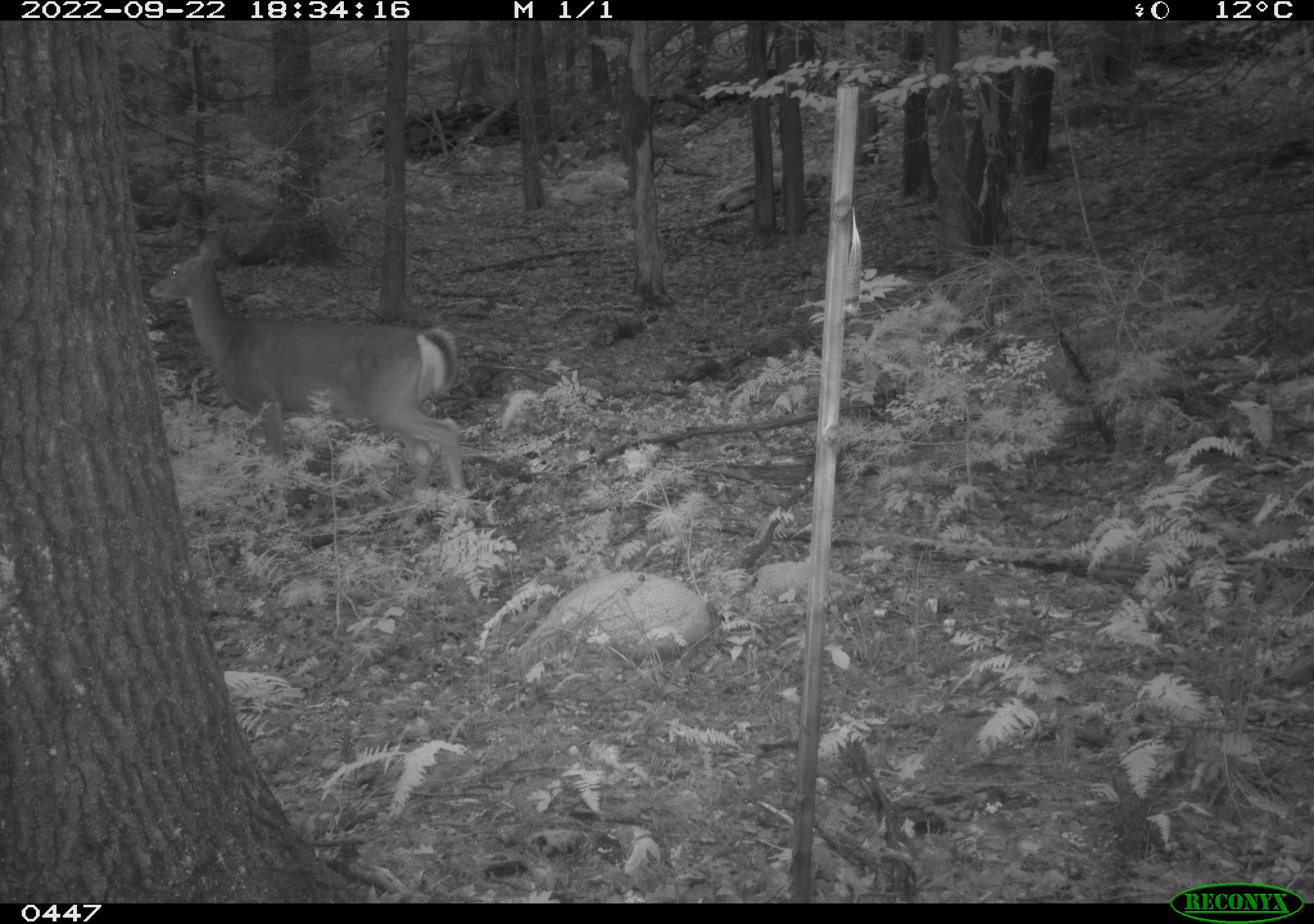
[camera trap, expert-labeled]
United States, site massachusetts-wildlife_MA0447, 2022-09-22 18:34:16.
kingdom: Animalia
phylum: Chordata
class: Mammalia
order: Artiodactyla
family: Cervidae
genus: Odocoileus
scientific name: Odocoileus virginianus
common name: white-tailed deer